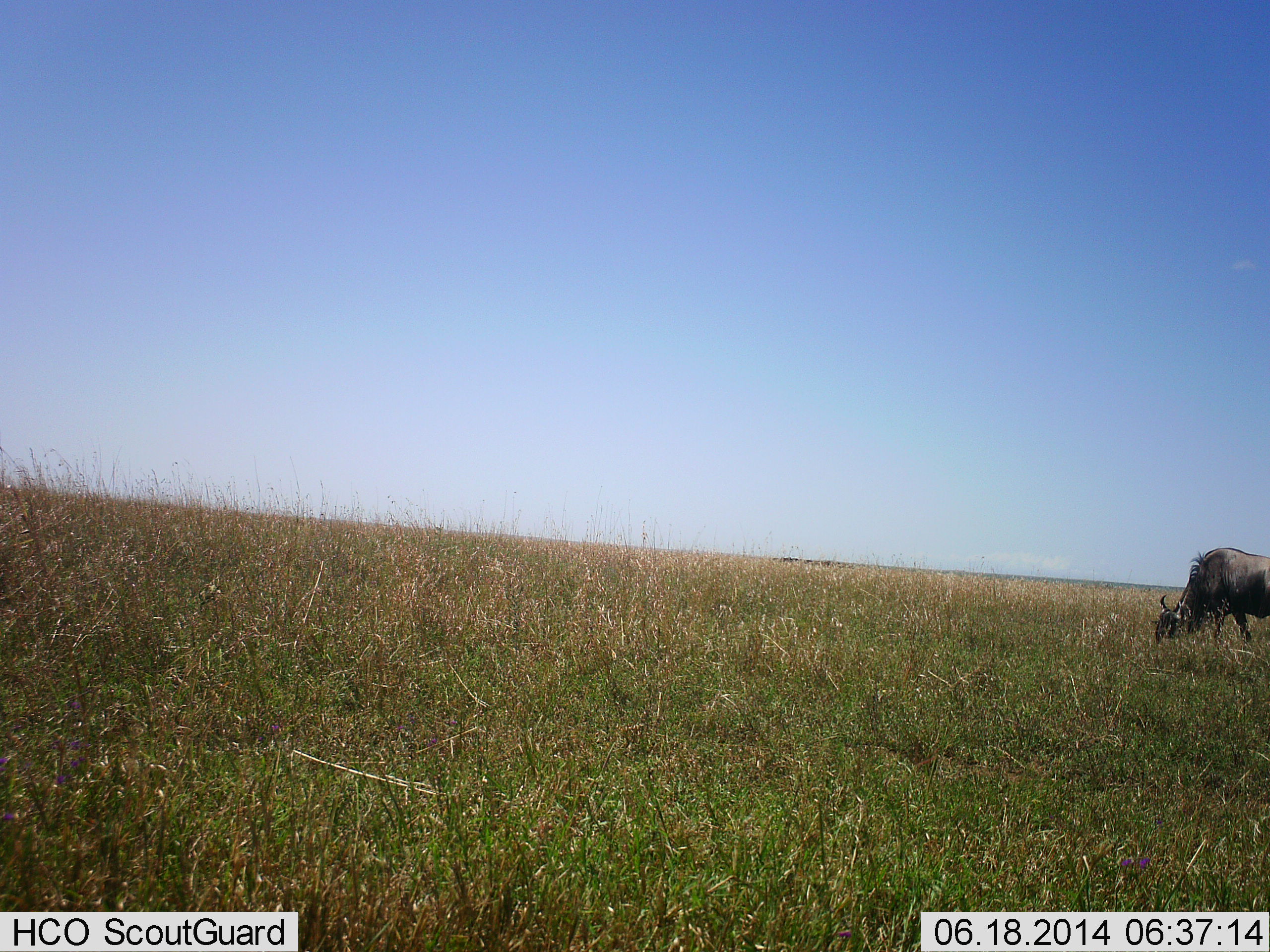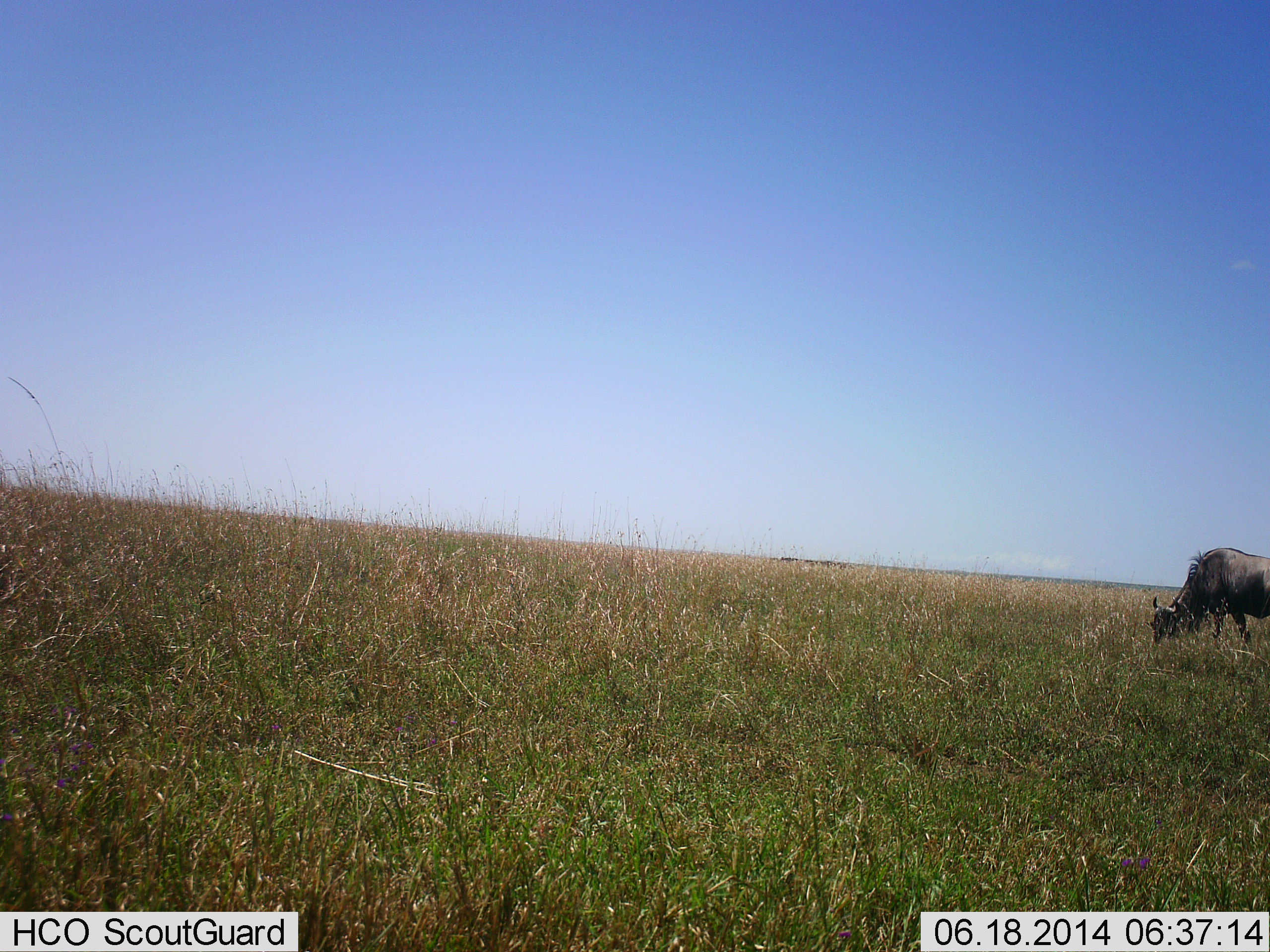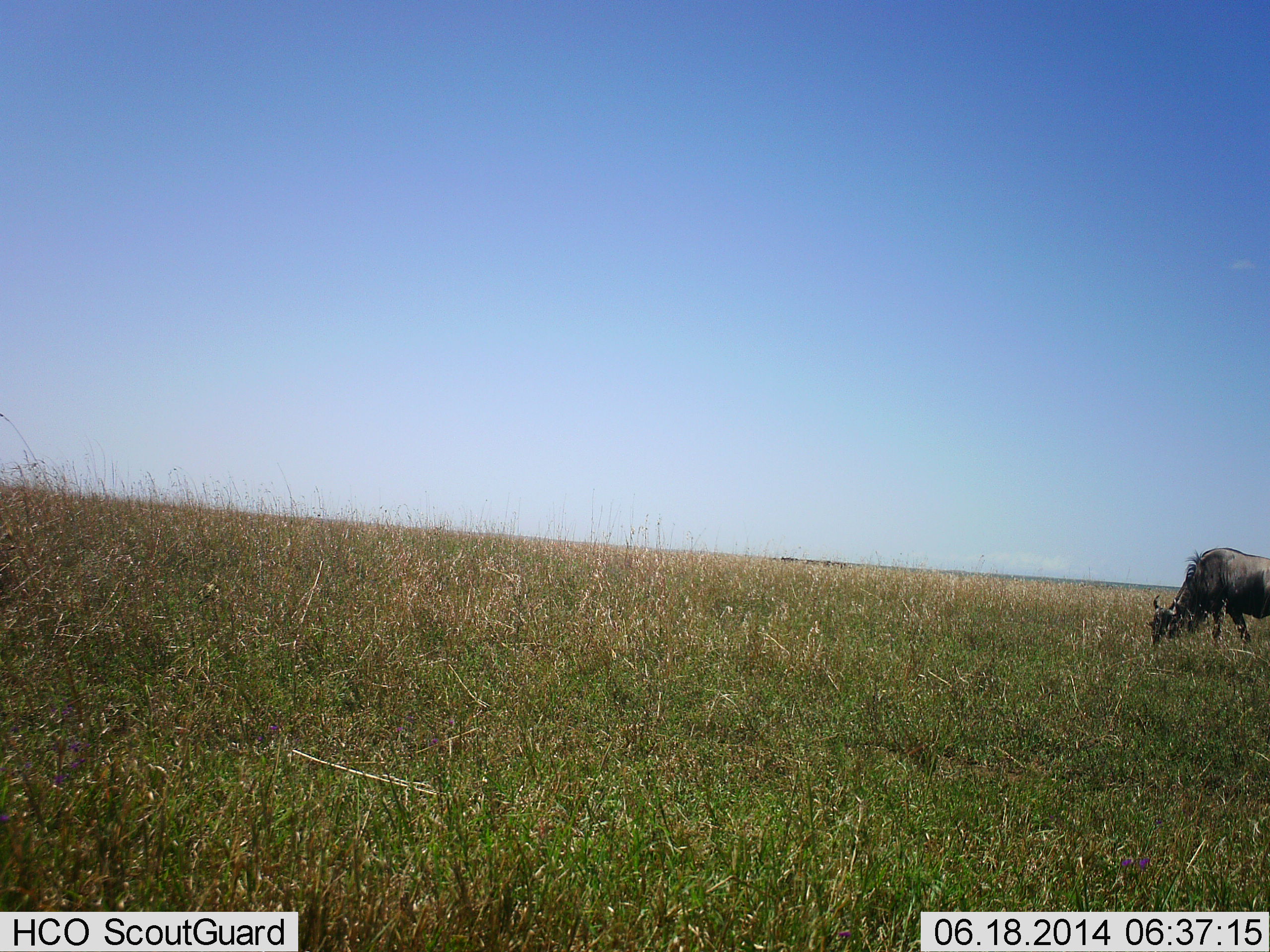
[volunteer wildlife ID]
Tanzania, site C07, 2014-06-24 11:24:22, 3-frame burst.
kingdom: Animalia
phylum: Chordata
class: Mammalia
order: Artiodactyla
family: Bovidae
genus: Connochaetes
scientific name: Connochaetes taurinus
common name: blue wildebeest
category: wildebeest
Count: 1.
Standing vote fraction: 9%.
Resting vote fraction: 0%.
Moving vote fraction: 0%.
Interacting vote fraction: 0%.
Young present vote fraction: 0%.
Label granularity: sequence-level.